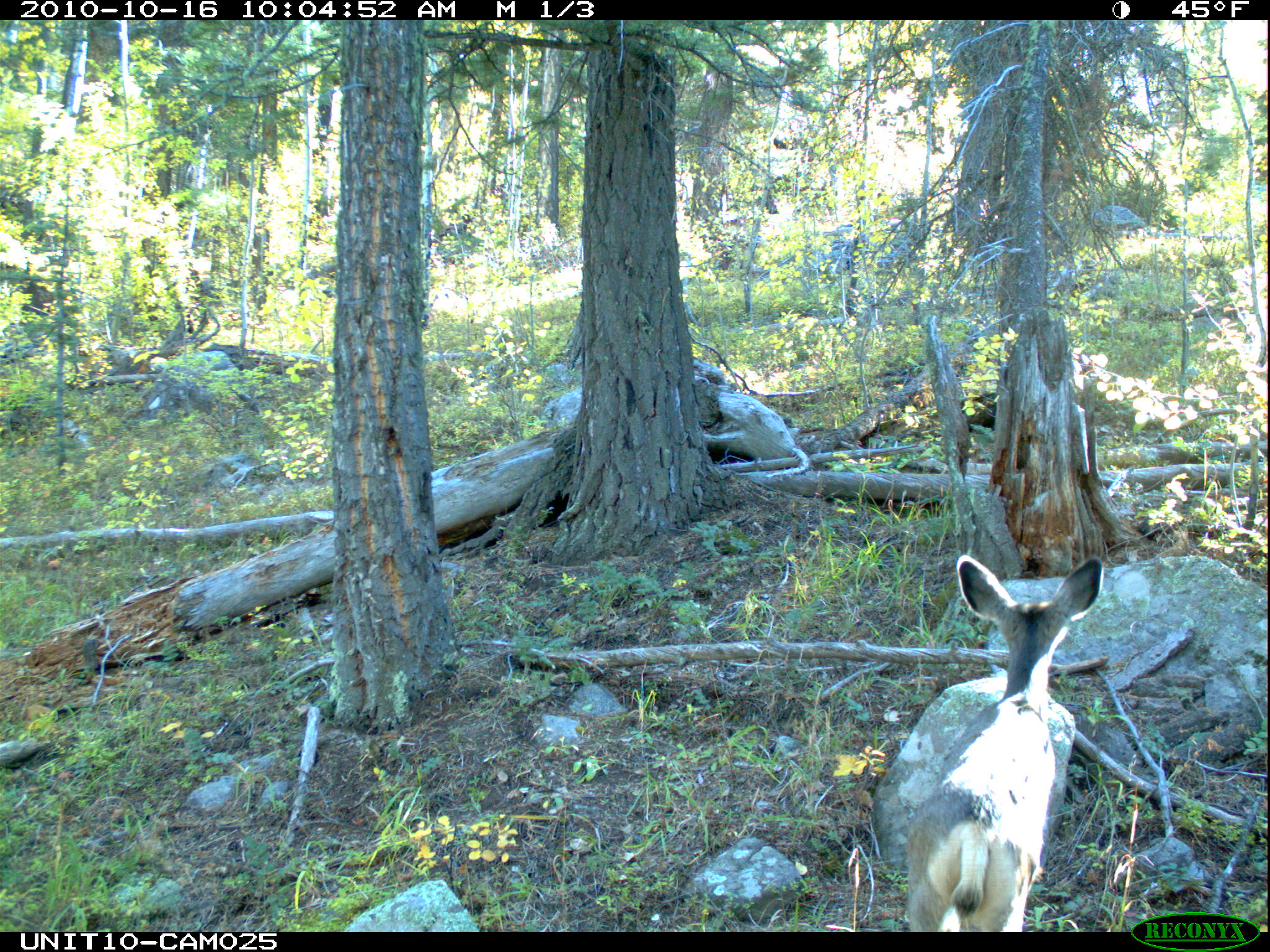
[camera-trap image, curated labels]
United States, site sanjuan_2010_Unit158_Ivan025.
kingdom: Animalia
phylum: Chordata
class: Mammalia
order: Artiodactyla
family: Cervidae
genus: Odocoileus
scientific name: Odocoileus hemionus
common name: mule deer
Odocoileus hemionus (mule deer).